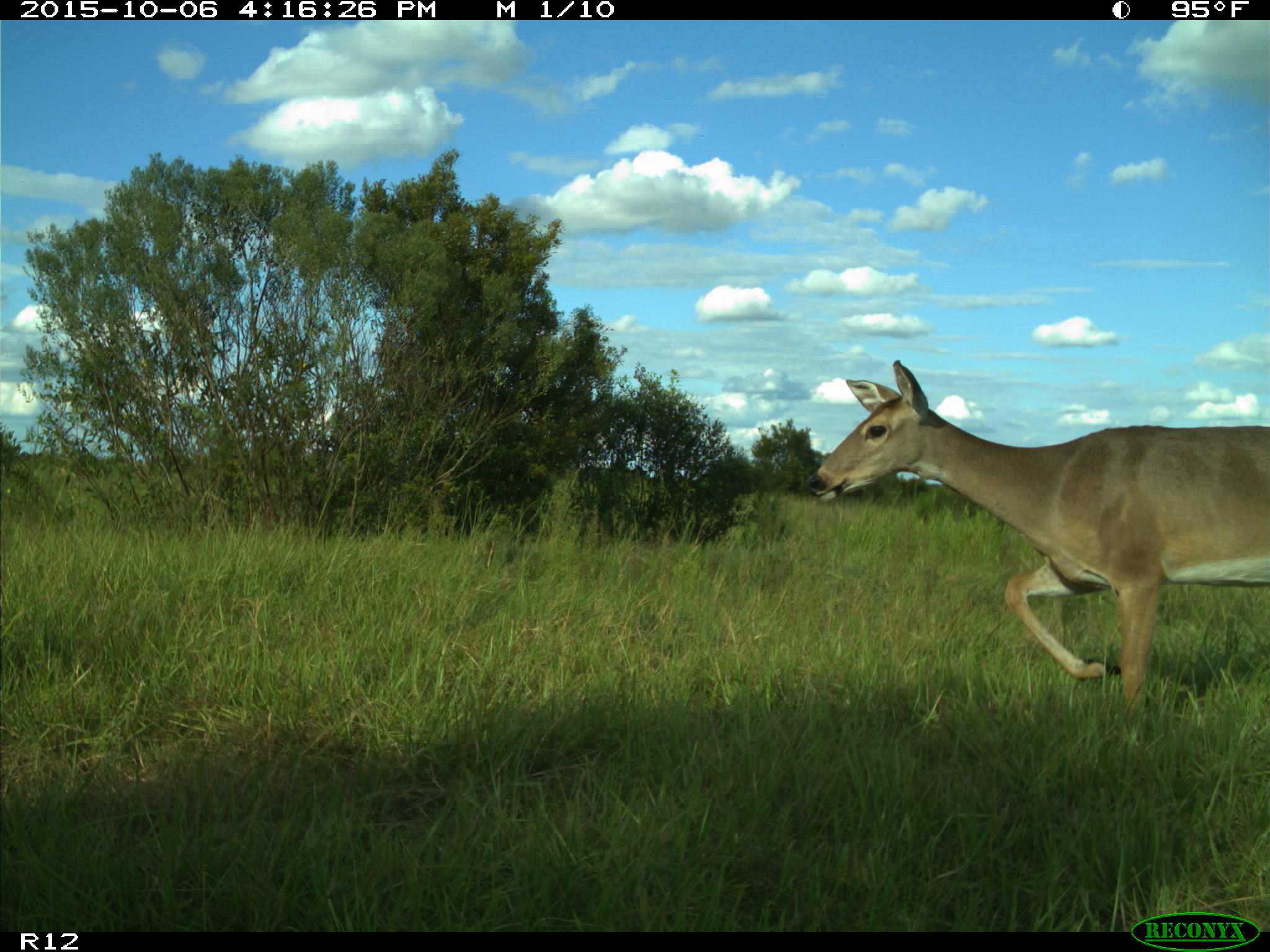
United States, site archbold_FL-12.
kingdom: Animalia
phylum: Chordata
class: Mammalia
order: Artiodactyla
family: Cervidae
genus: Odocoileus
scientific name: Odocoileus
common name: deer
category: unidentified deer